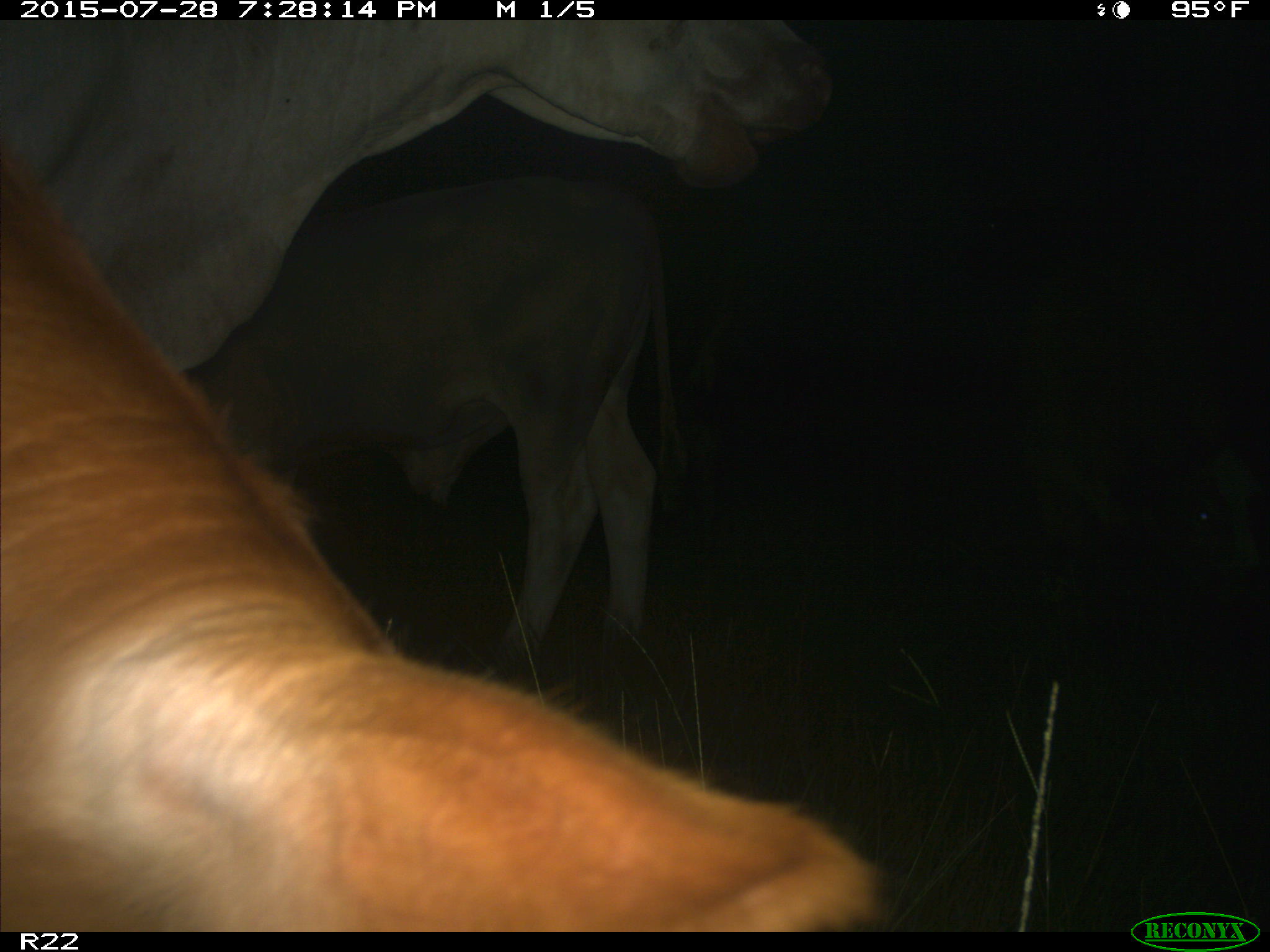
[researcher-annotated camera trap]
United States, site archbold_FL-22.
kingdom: Animalia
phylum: Chordata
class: Mammalia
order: Artiodactyla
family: Bovidae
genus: Bos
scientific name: Bos taurus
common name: domestic cow